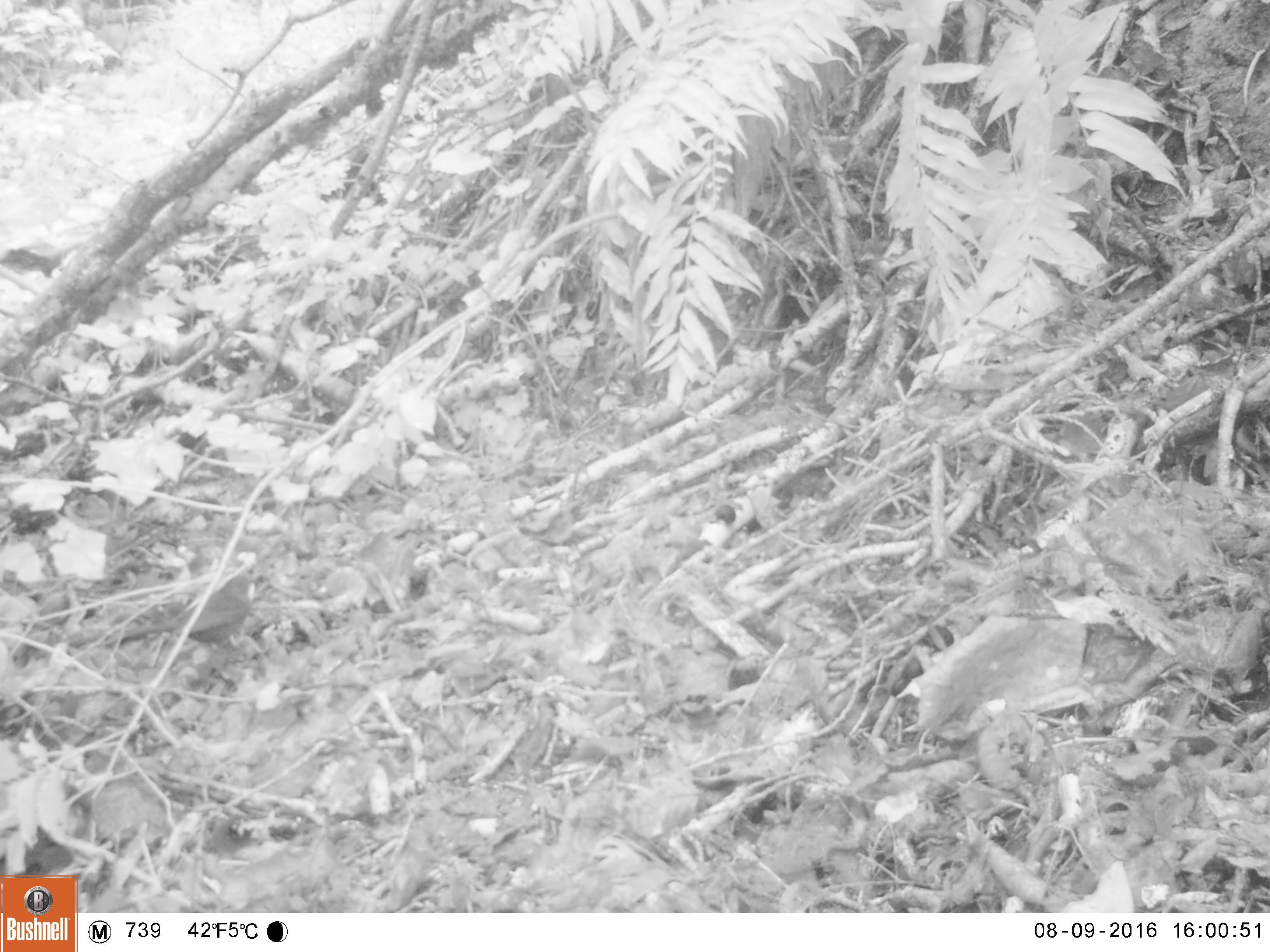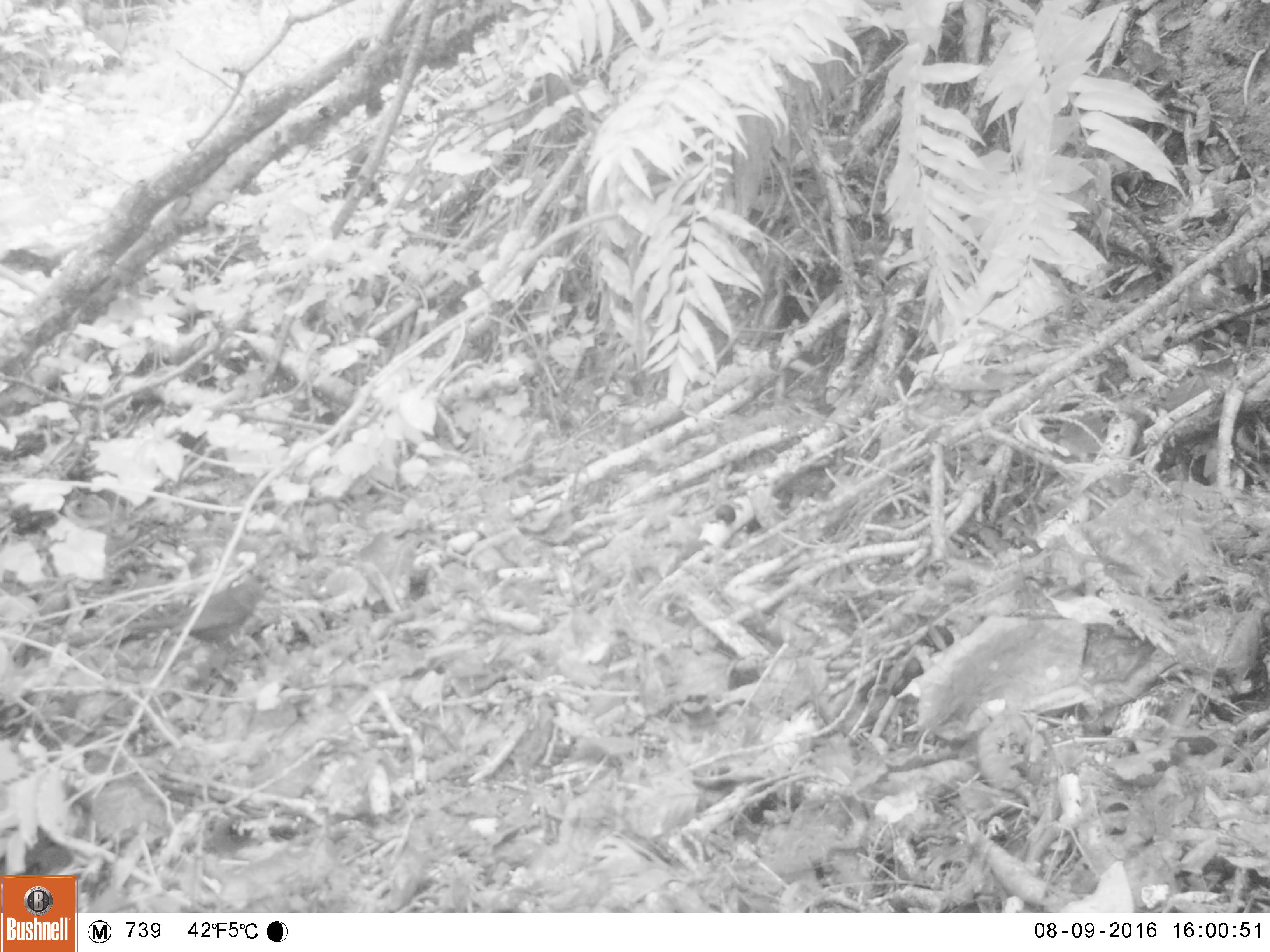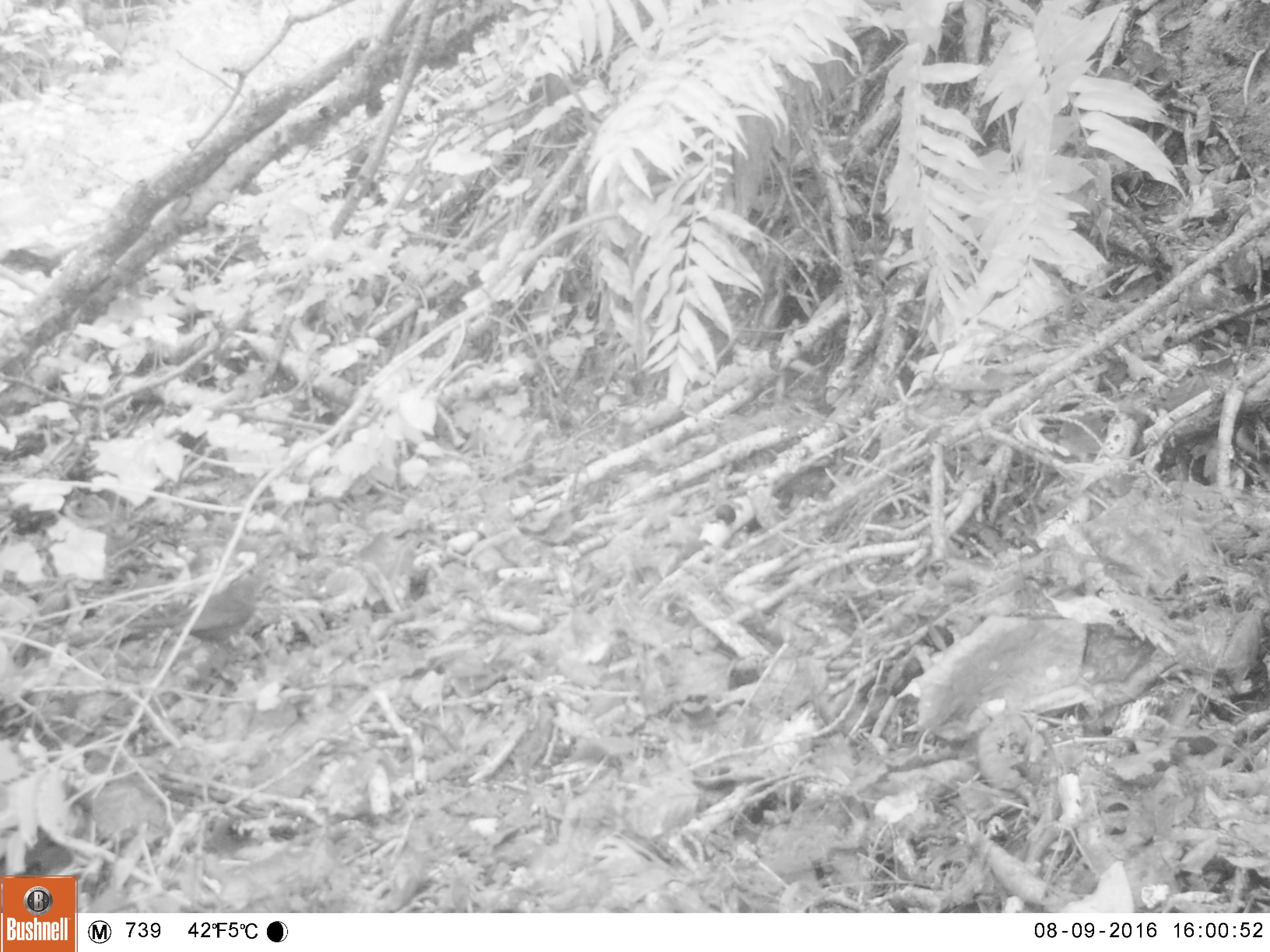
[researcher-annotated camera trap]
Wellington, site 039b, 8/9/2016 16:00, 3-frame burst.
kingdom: Animalia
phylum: Chordata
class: Aves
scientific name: Aves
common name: bird